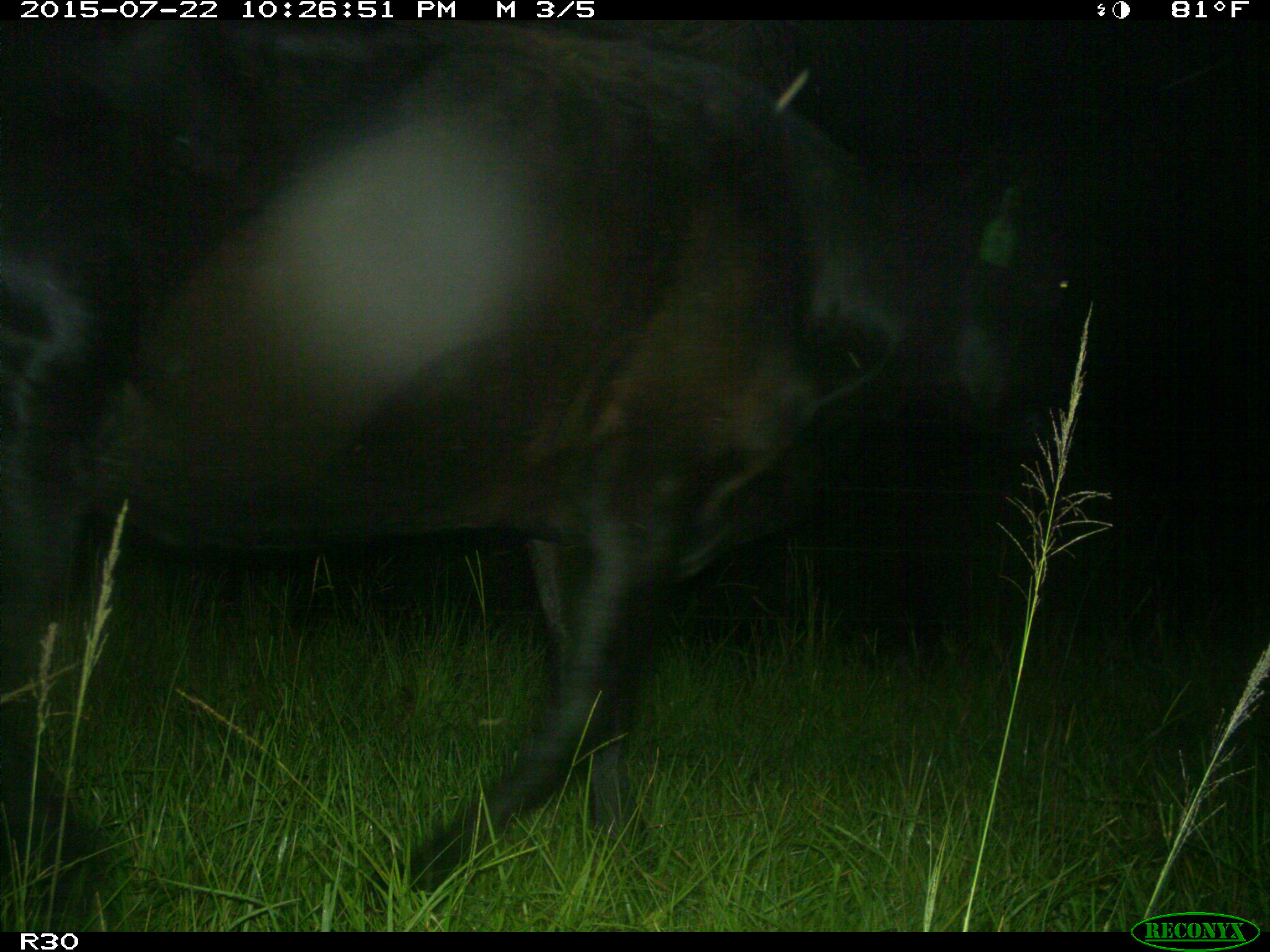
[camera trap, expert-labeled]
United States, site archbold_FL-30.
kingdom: Animalia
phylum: Chordata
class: Mammalia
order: Artiodactyla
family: Bovidae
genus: Bos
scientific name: Bos taurus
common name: domestic cow